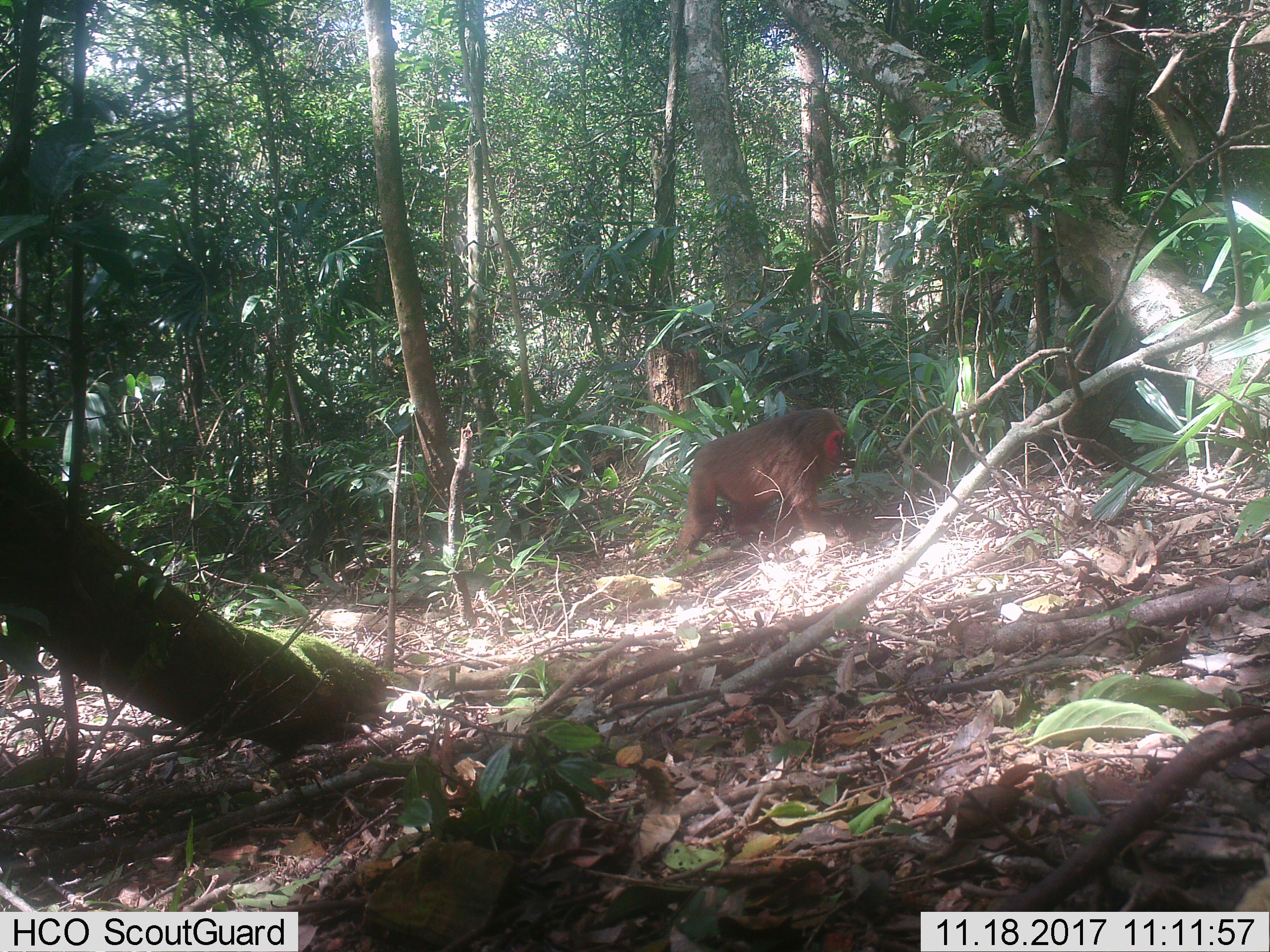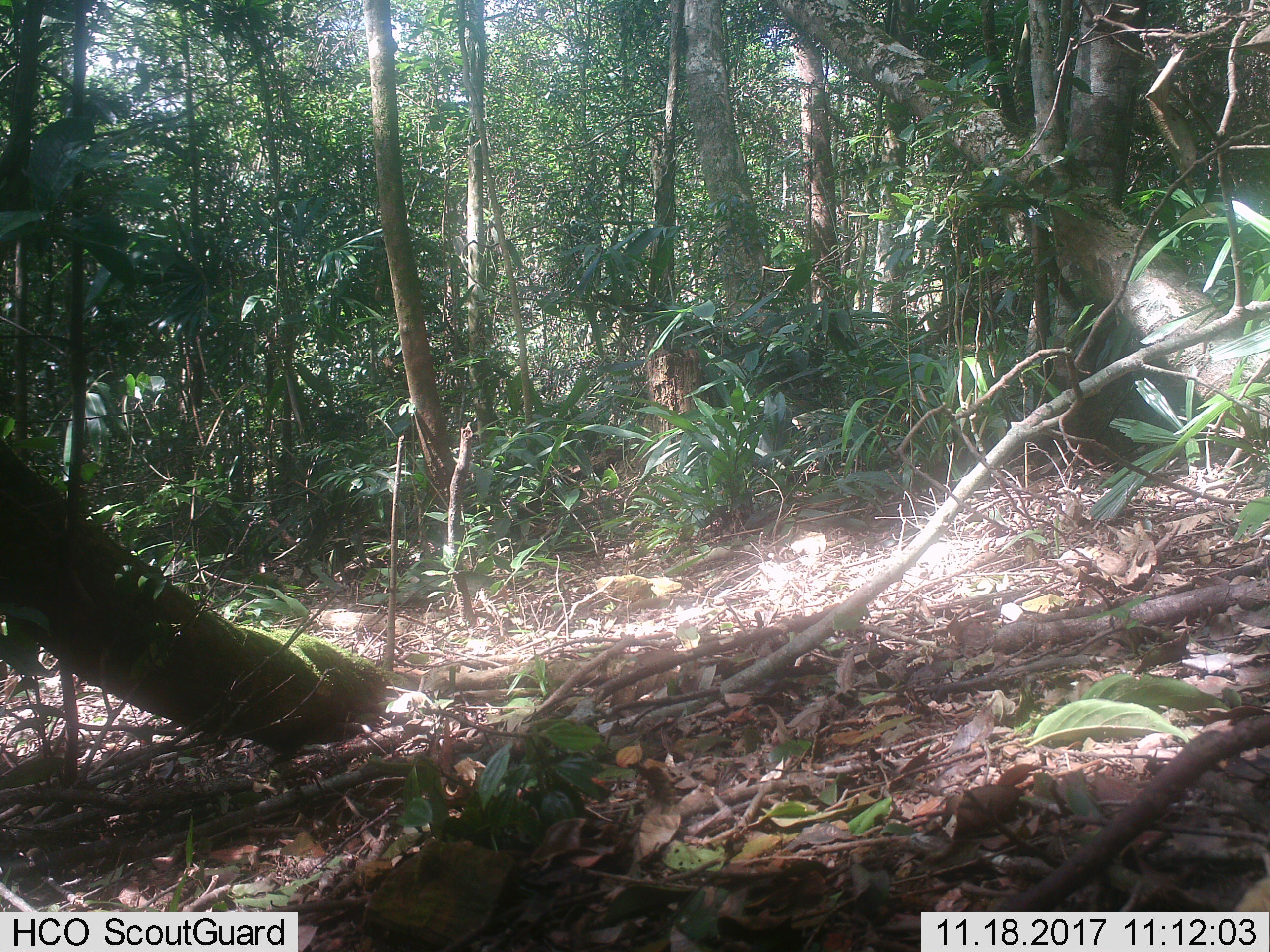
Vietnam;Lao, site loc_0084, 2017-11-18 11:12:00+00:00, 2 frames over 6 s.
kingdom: Animalia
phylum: Chordata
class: Mammalia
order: Primates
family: Cercopithecidae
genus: Macaca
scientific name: Macaca arctoides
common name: stump-tailed macaque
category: stump tailed macaque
Stump tailed macaque (stump-tailed macaque) (Macaca arctoides). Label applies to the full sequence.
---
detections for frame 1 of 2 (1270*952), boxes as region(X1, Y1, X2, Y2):
stump tailed macaque: region(677, 407, 846, 560)